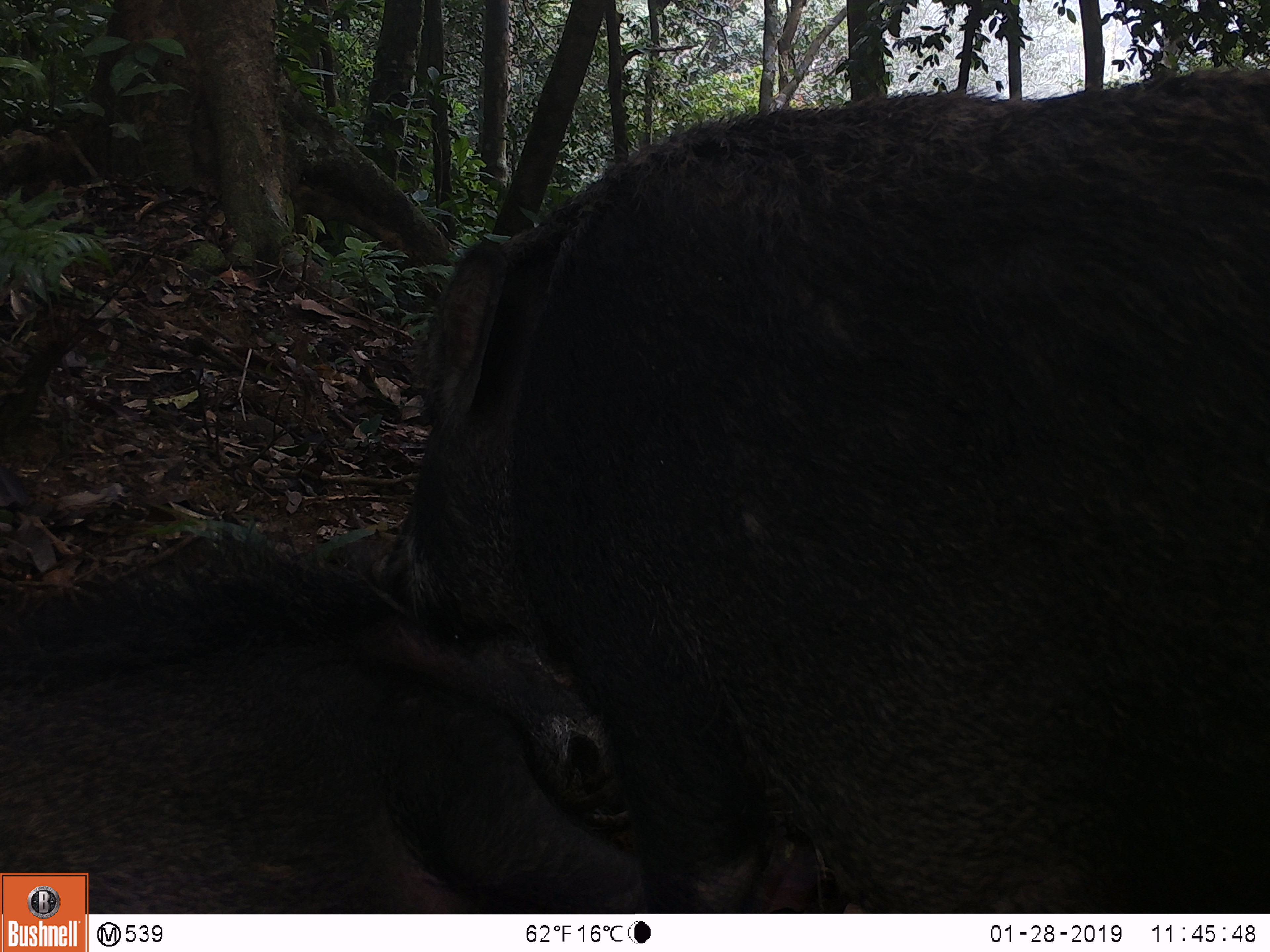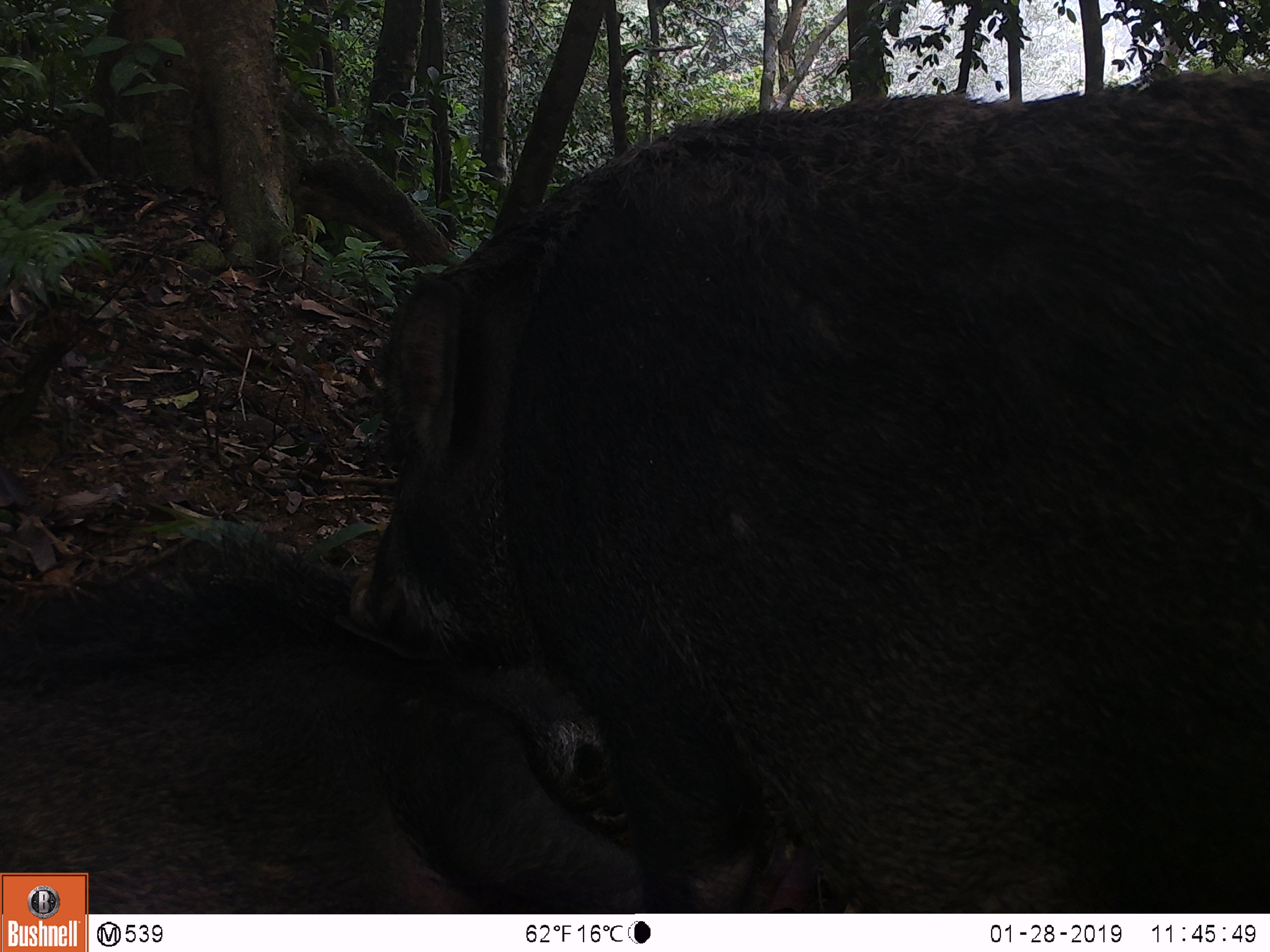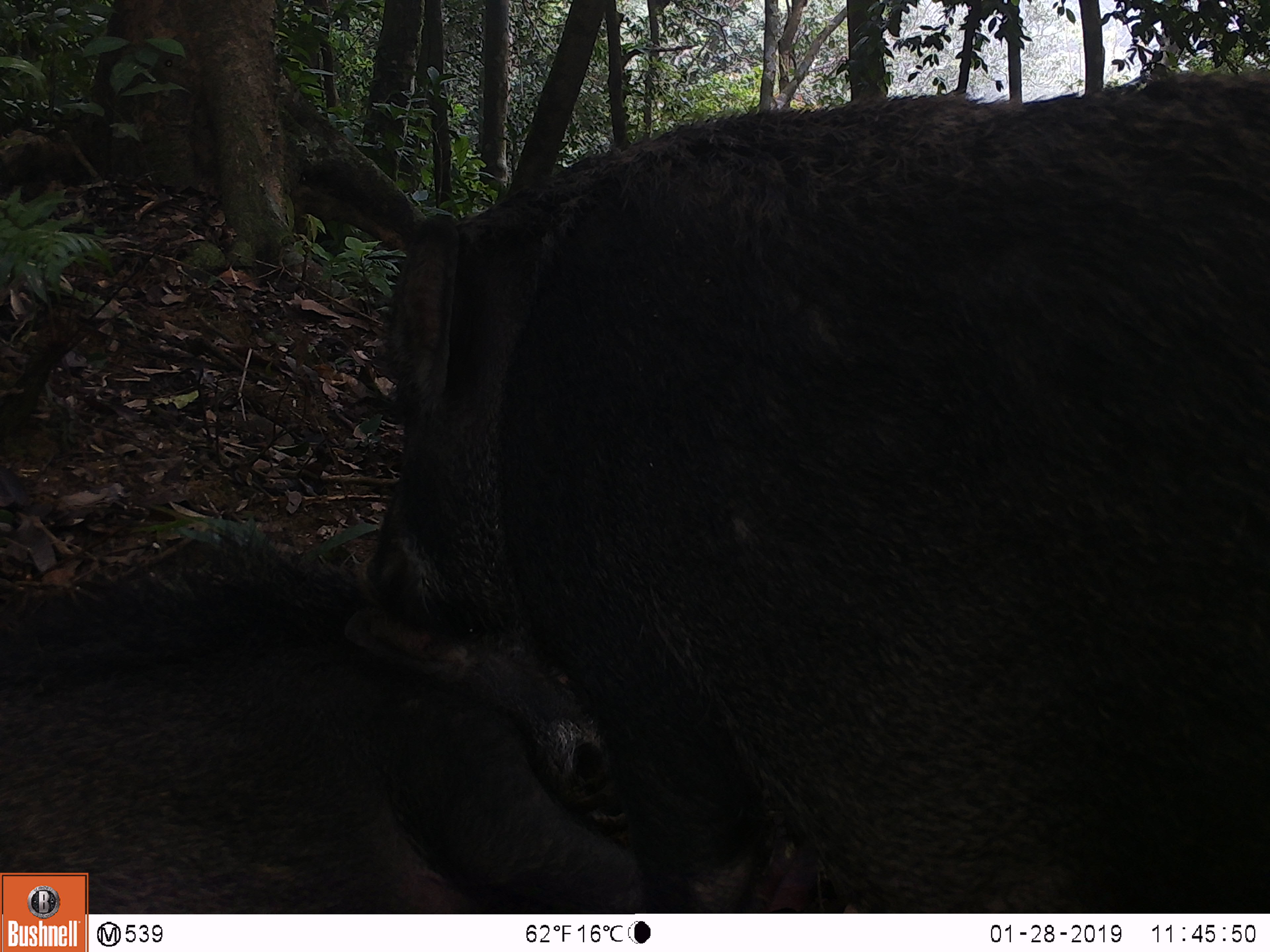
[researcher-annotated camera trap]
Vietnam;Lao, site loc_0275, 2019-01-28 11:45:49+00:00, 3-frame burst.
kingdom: Animalia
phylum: Chordata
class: Mammalia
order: Artiodactyla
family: Suidae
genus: Sus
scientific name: Sus scrofa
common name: eurasian wild pig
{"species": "eurasian wild pig (Sus scrofa)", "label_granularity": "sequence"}